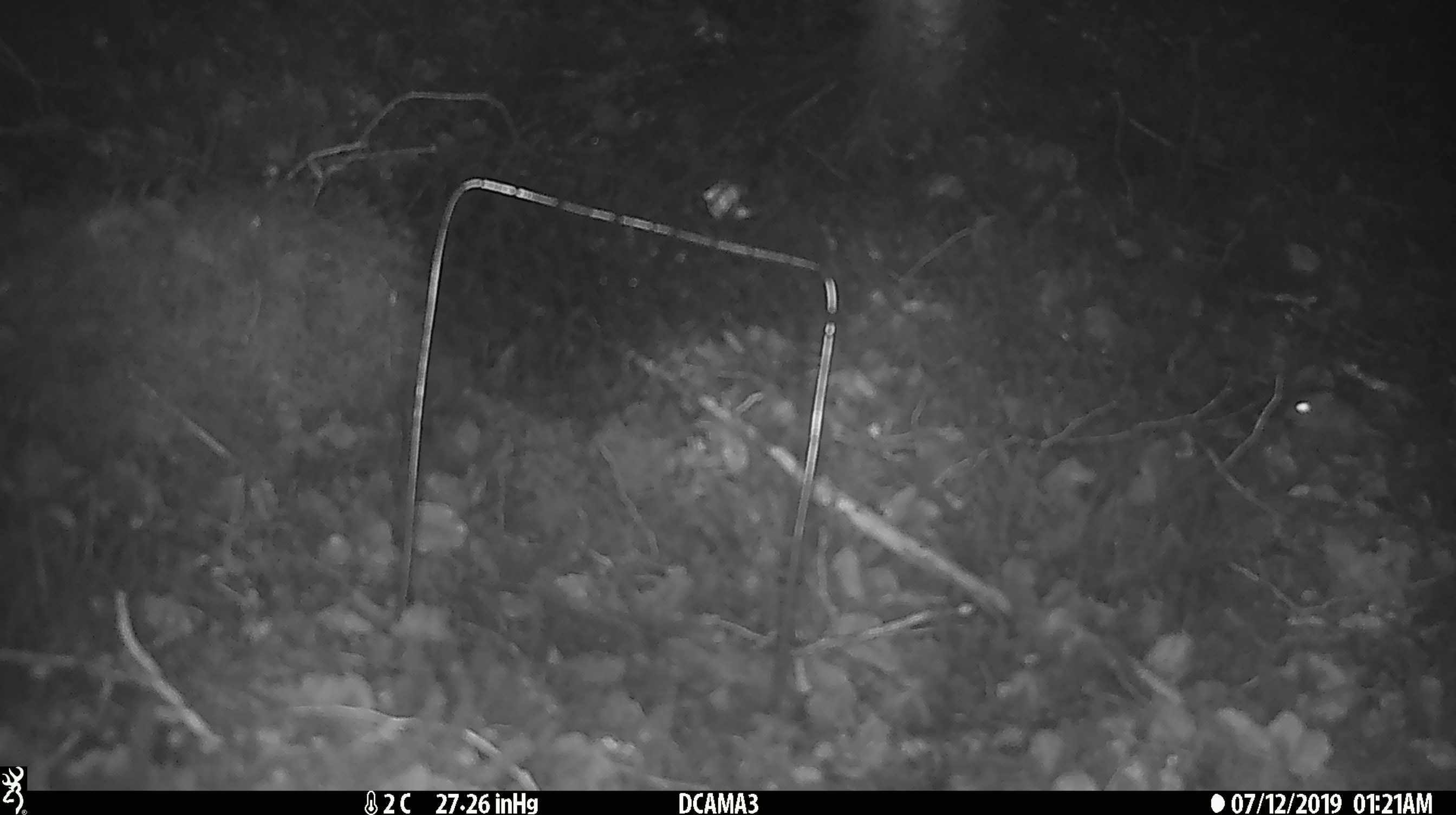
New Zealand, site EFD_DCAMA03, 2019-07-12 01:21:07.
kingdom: Animalia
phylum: Chordata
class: Mammalia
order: Rodentia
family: Muridae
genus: Mus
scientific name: Mus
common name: mouse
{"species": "mouse (Mus)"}